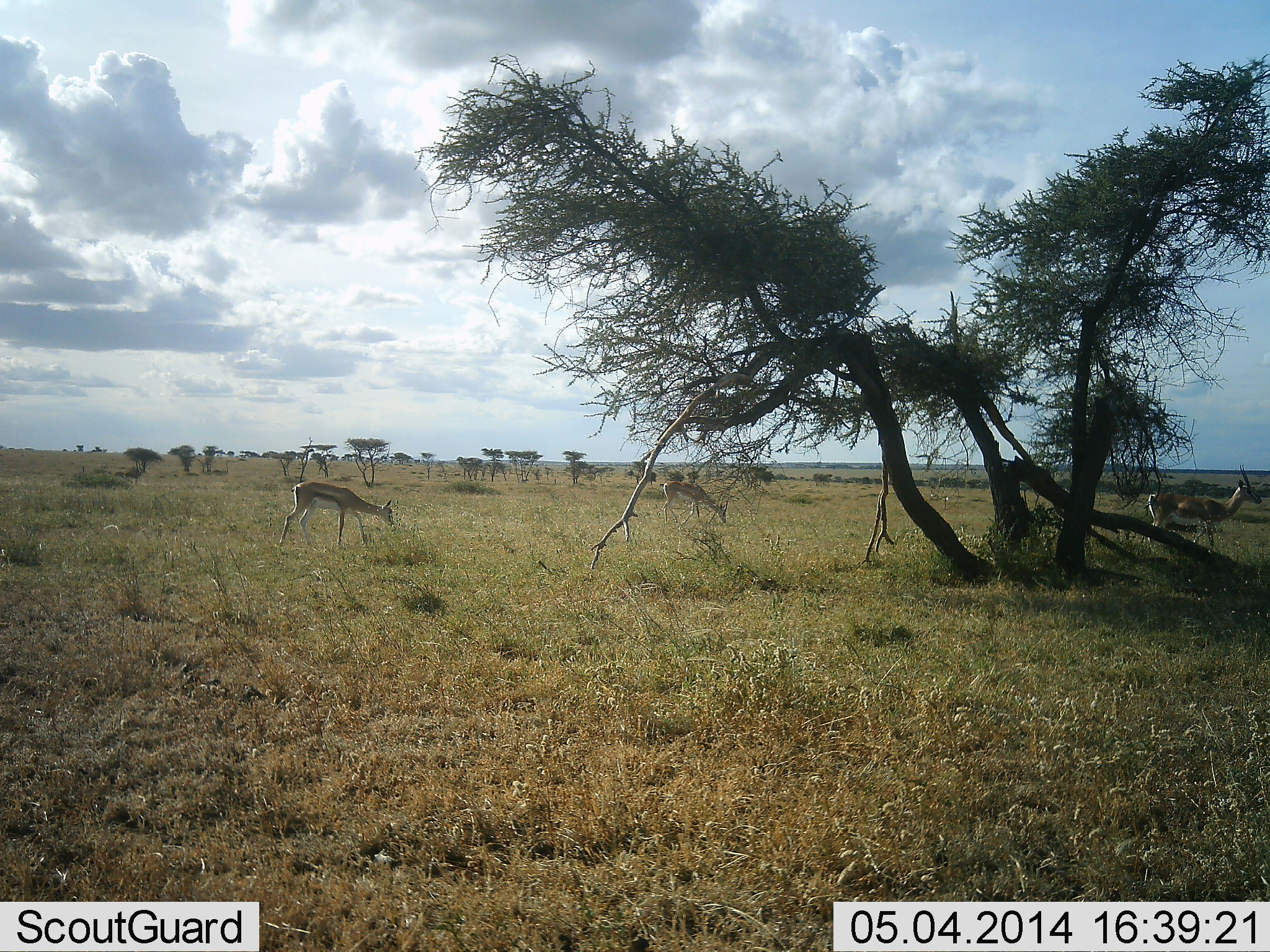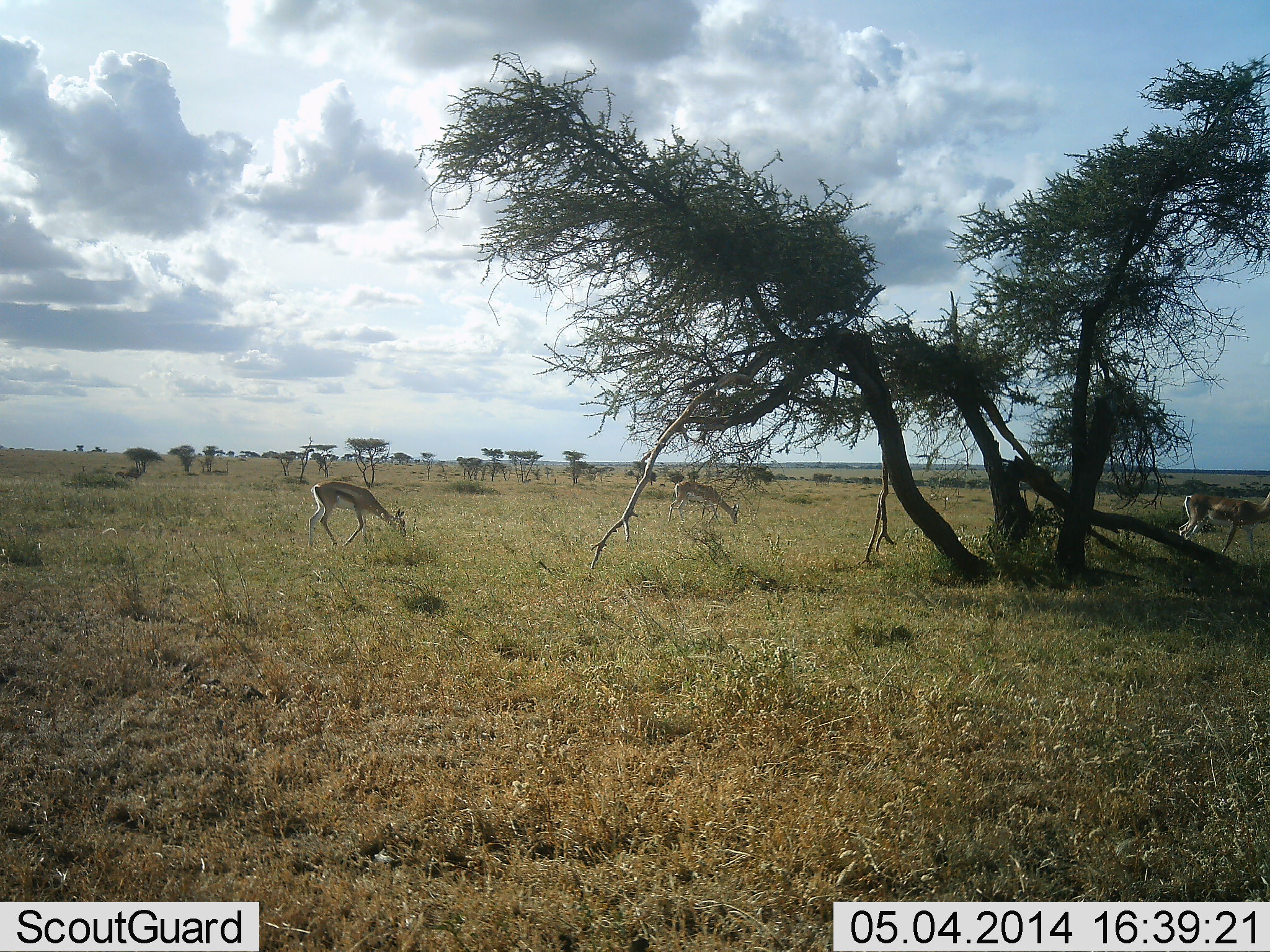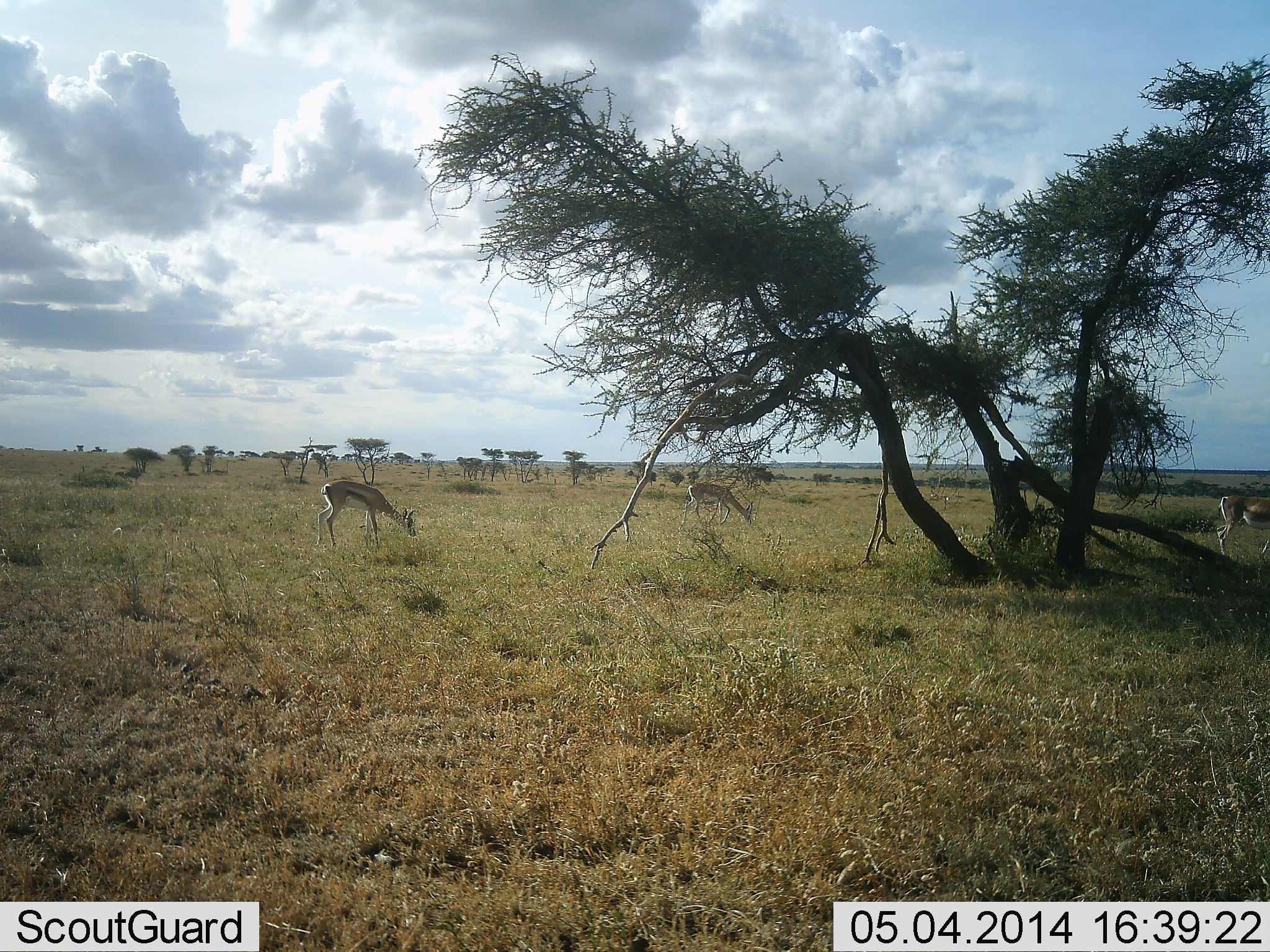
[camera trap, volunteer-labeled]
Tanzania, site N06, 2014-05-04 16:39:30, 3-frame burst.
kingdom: Animalia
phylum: Chordata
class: Mammalia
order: Artiodactyla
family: Bovidae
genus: Eudorcas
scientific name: Eudorcas thomsonii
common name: thomson's gazelle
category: gazellethomsons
Gazellethomsons (thomson's gazelle) (Eudorcas thomsonii), count 3. Behavior (volunteer vote fractions): standing 0%, resting 0%, moving 50%, interacting 0%. Young present (vote fraction): 0%. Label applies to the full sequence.